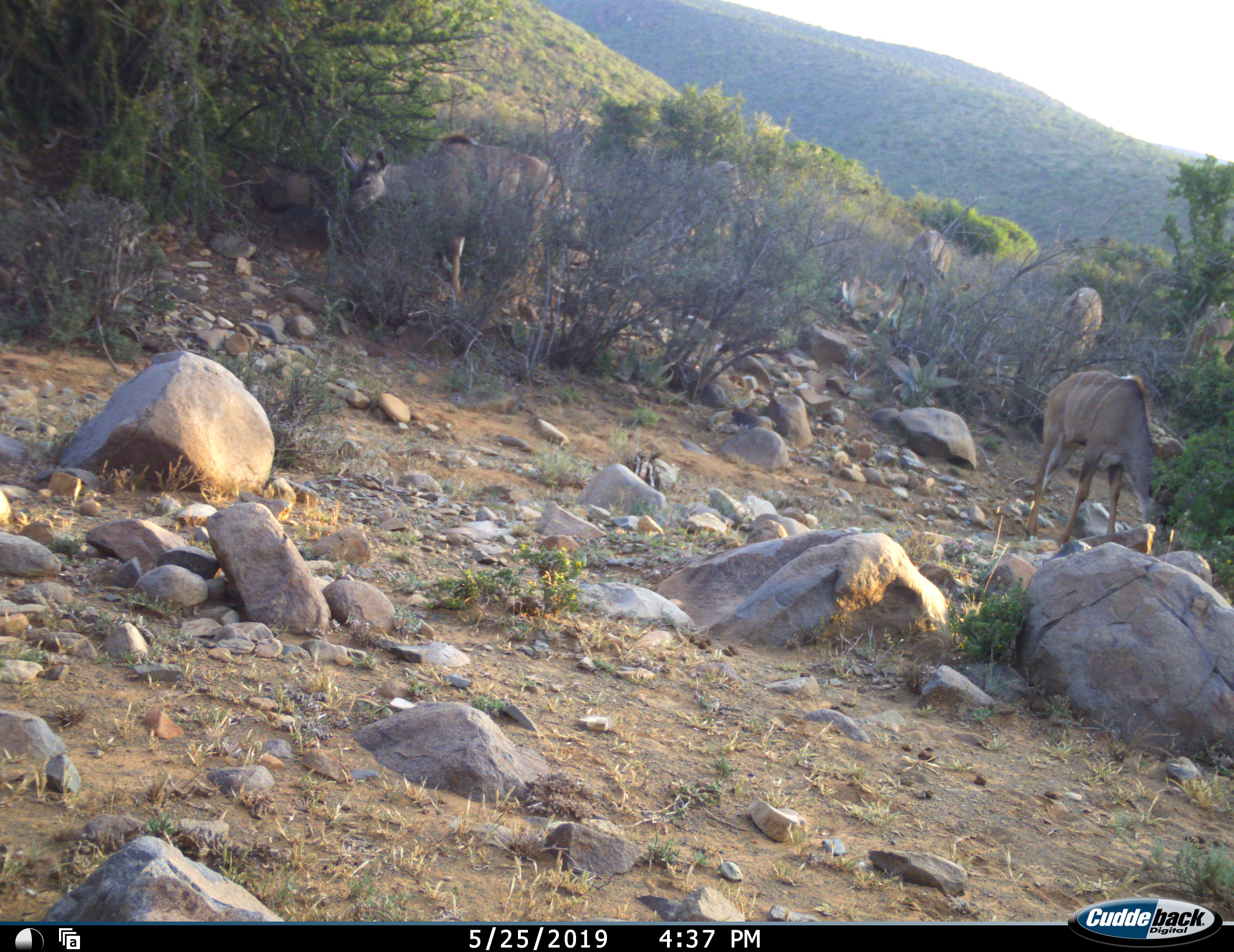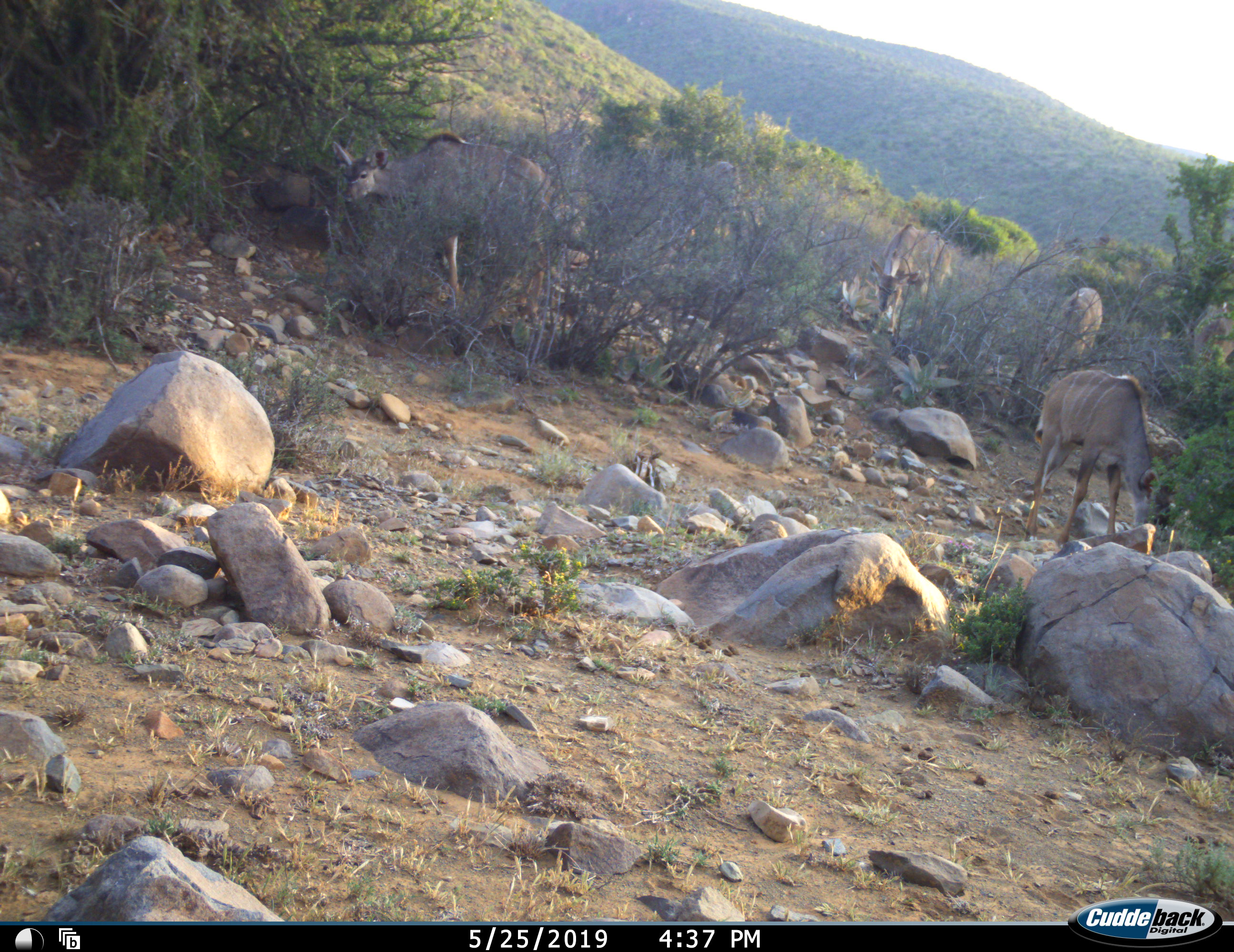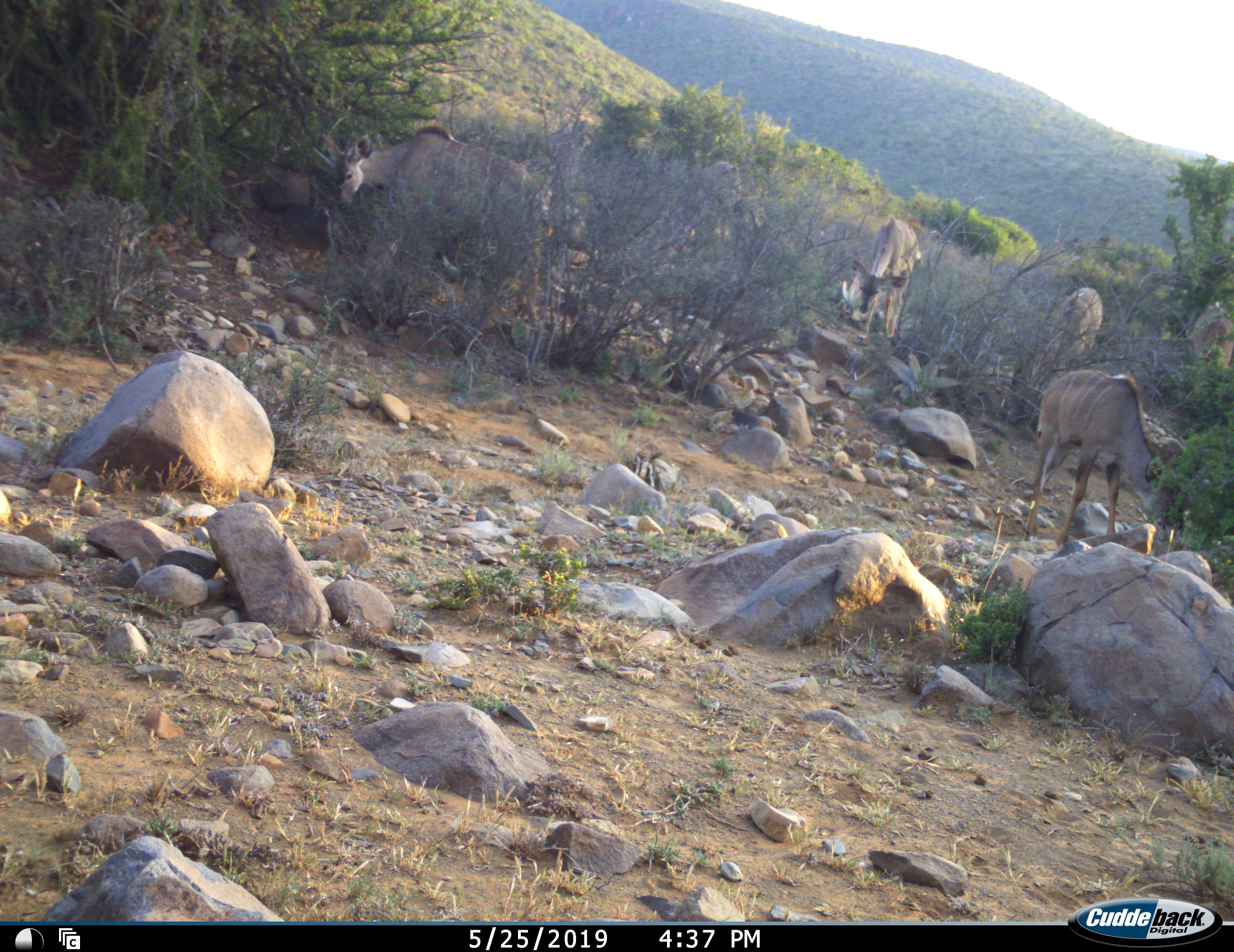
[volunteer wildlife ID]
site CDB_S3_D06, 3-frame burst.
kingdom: Animalia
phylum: Chordata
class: Mammalia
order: Artiodactyla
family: Bovidae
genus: Tragelaphus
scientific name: Tragelaphus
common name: kudu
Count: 6.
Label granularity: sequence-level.